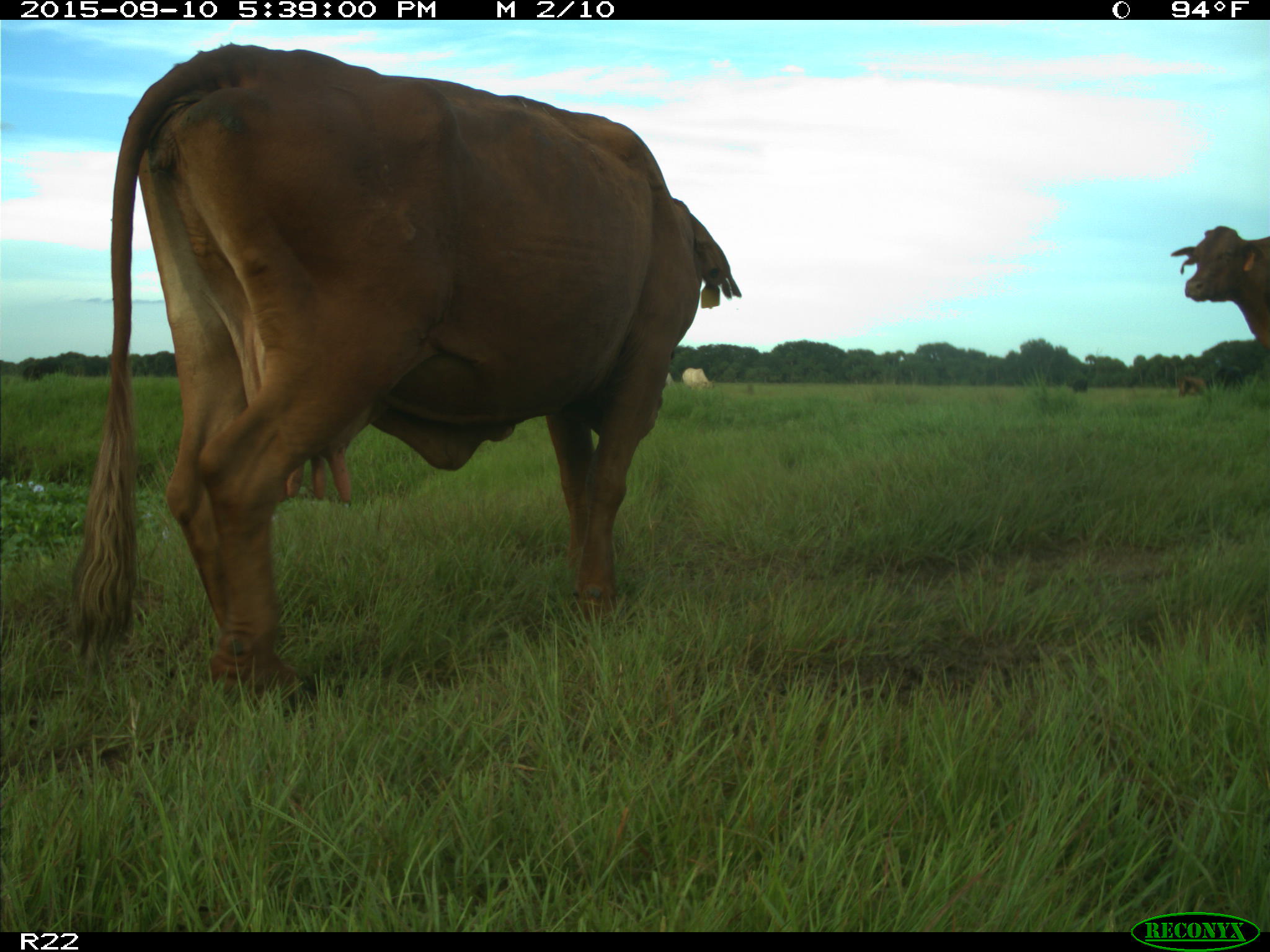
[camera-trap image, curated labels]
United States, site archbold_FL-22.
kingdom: Animalia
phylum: Chordata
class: Mammalia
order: Artiodactyla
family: Bovidae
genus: Bos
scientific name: Bos taurus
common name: domestic cow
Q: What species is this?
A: Bos taurus (domestic cow).